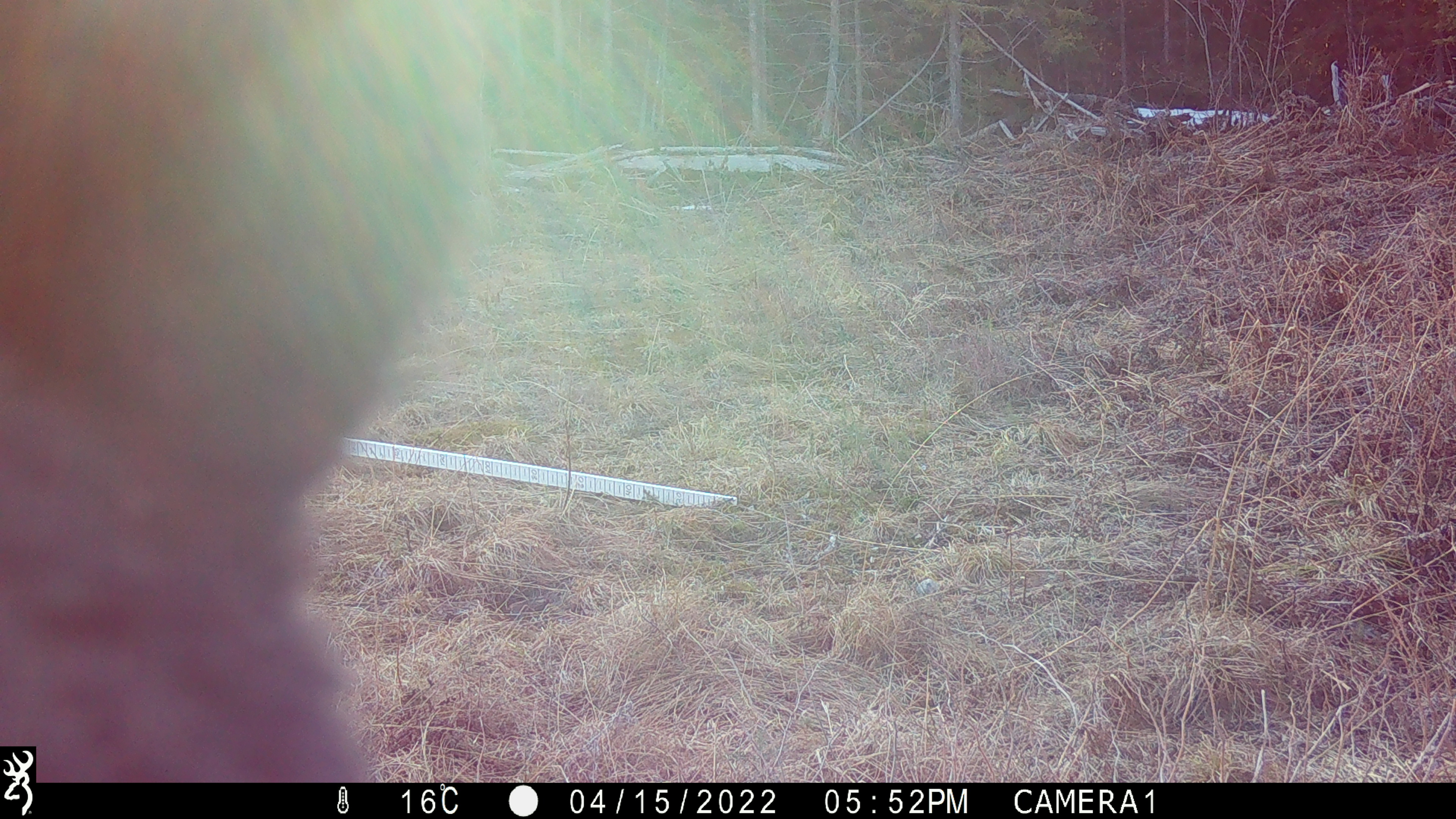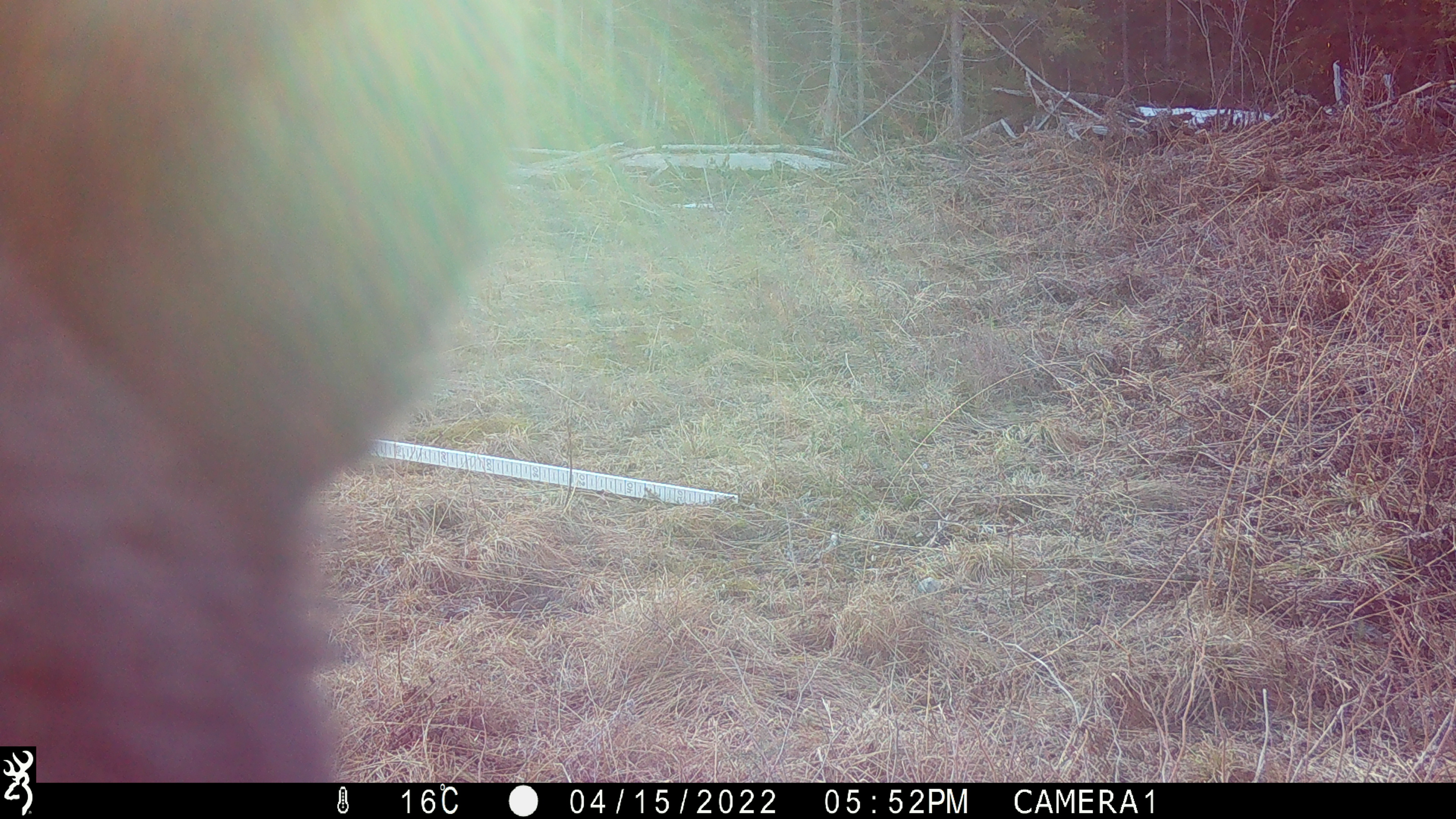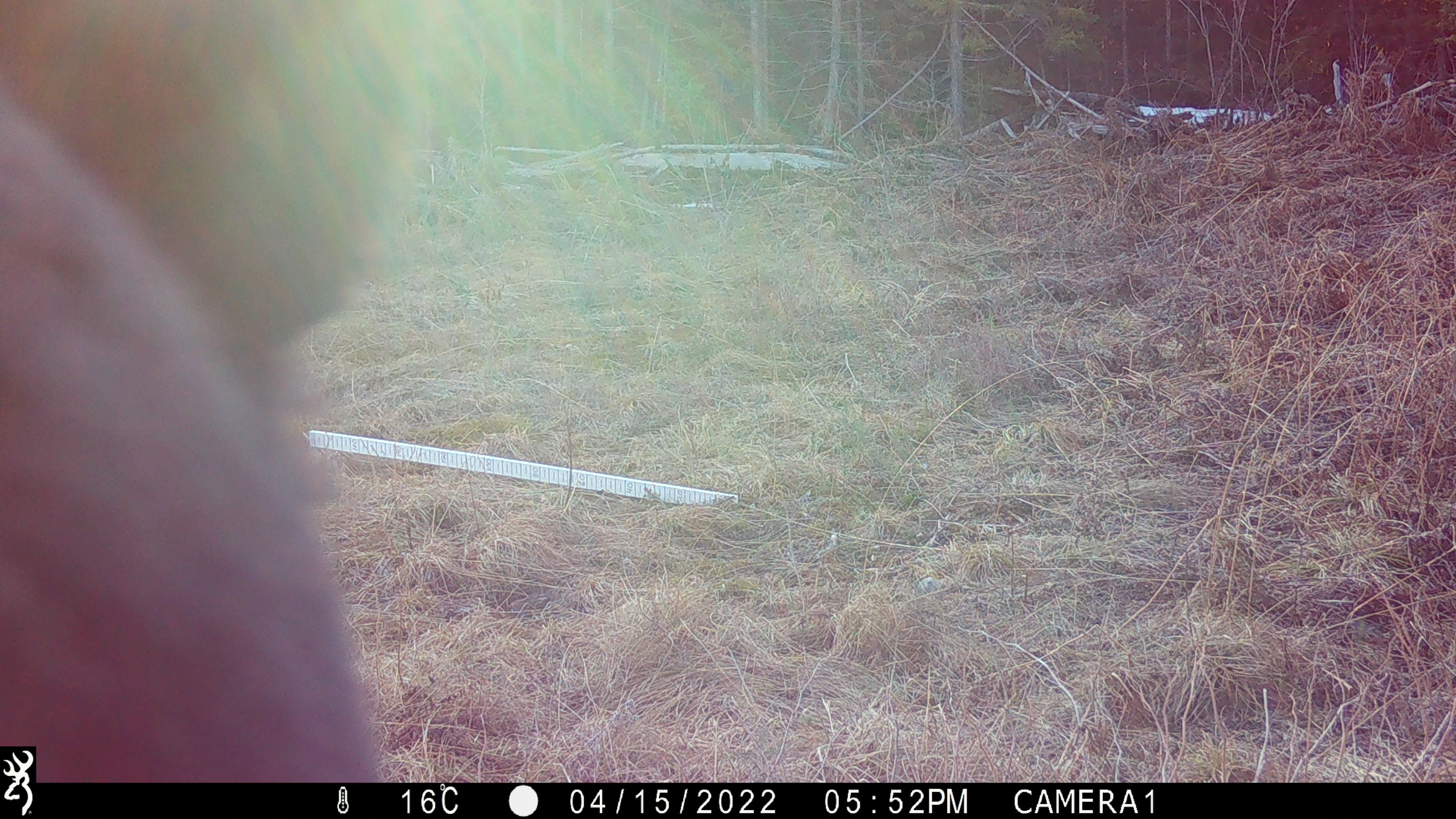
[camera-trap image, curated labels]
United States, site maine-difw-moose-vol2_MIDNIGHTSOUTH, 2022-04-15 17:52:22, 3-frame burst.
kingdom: Animalia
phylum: Chordata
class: Mammalia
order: Carnivora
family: Ursidae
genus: Ursus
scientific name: Ursus americanus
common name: black bear